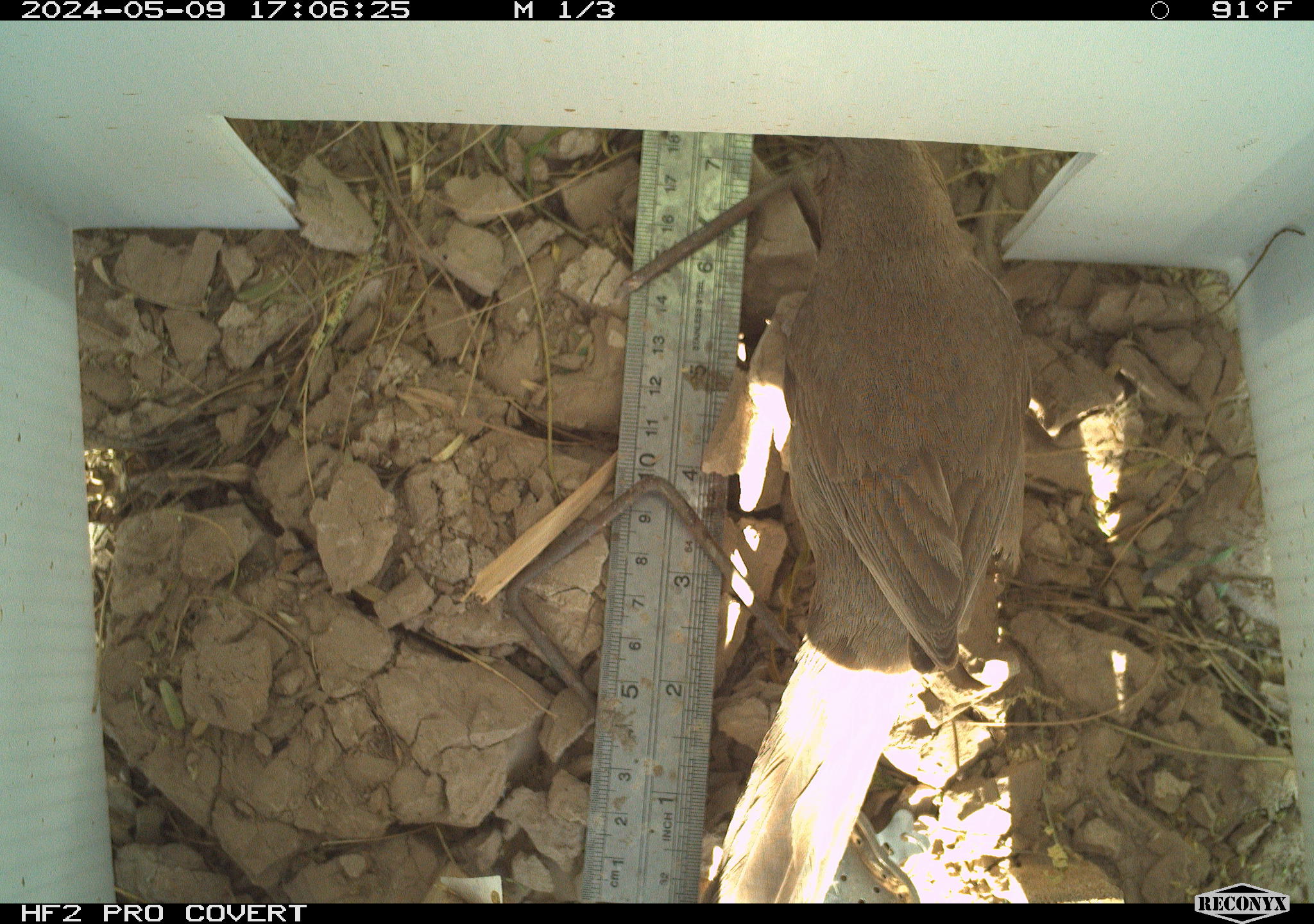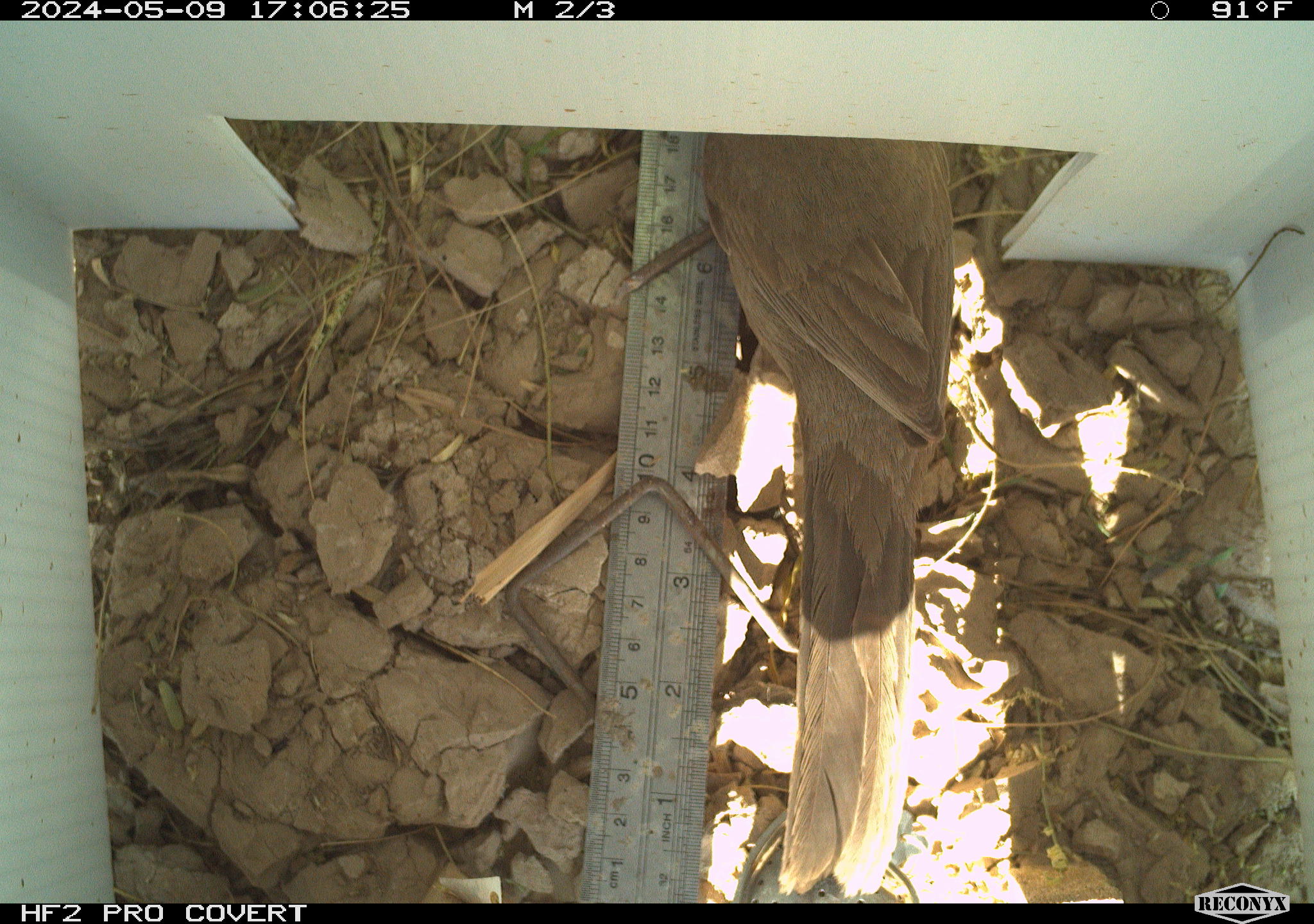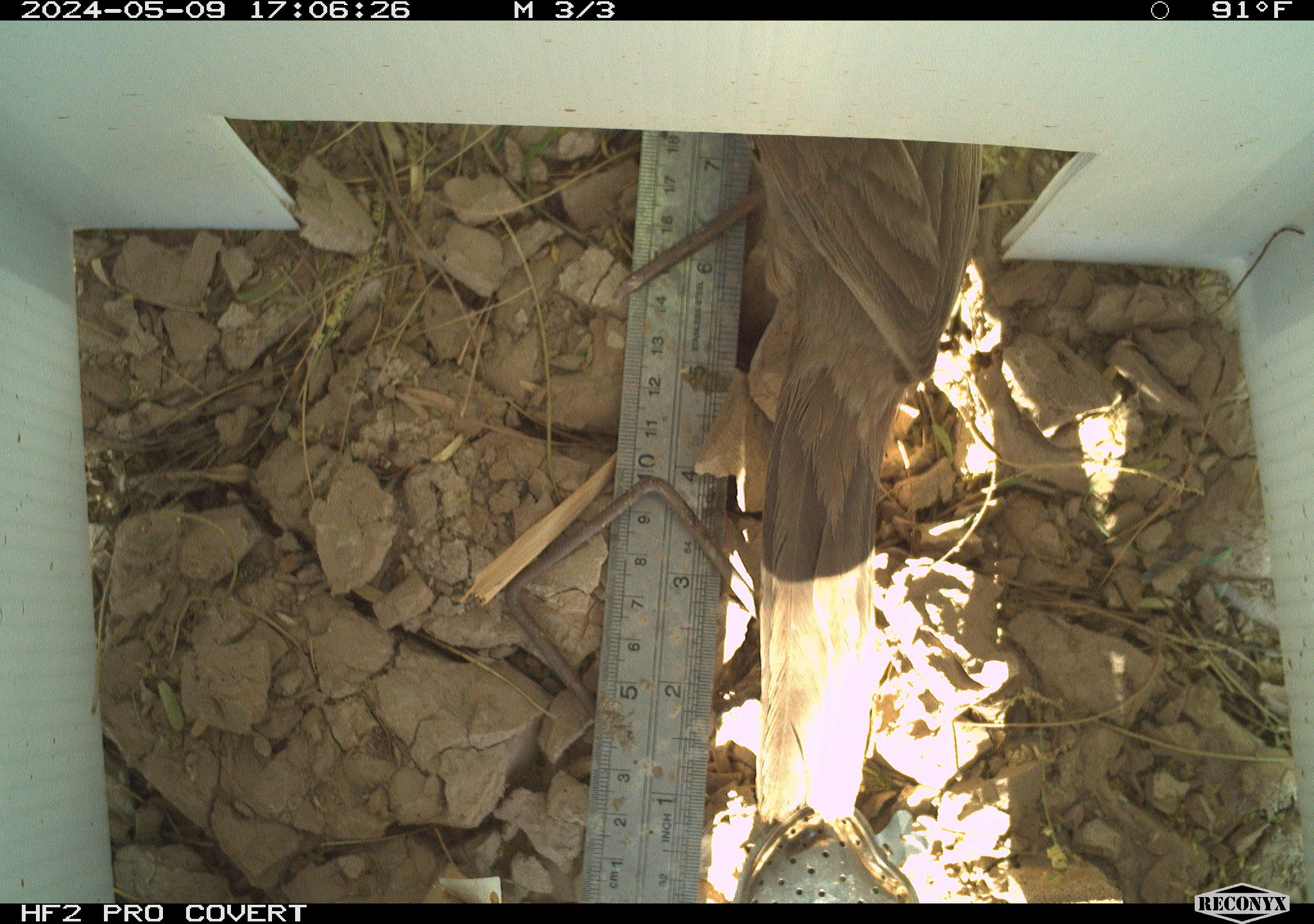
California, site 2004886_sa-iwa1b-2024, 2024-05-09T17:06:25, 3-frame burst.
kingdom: Animalia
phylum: Chordata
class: Aves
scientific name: Aves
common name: bird